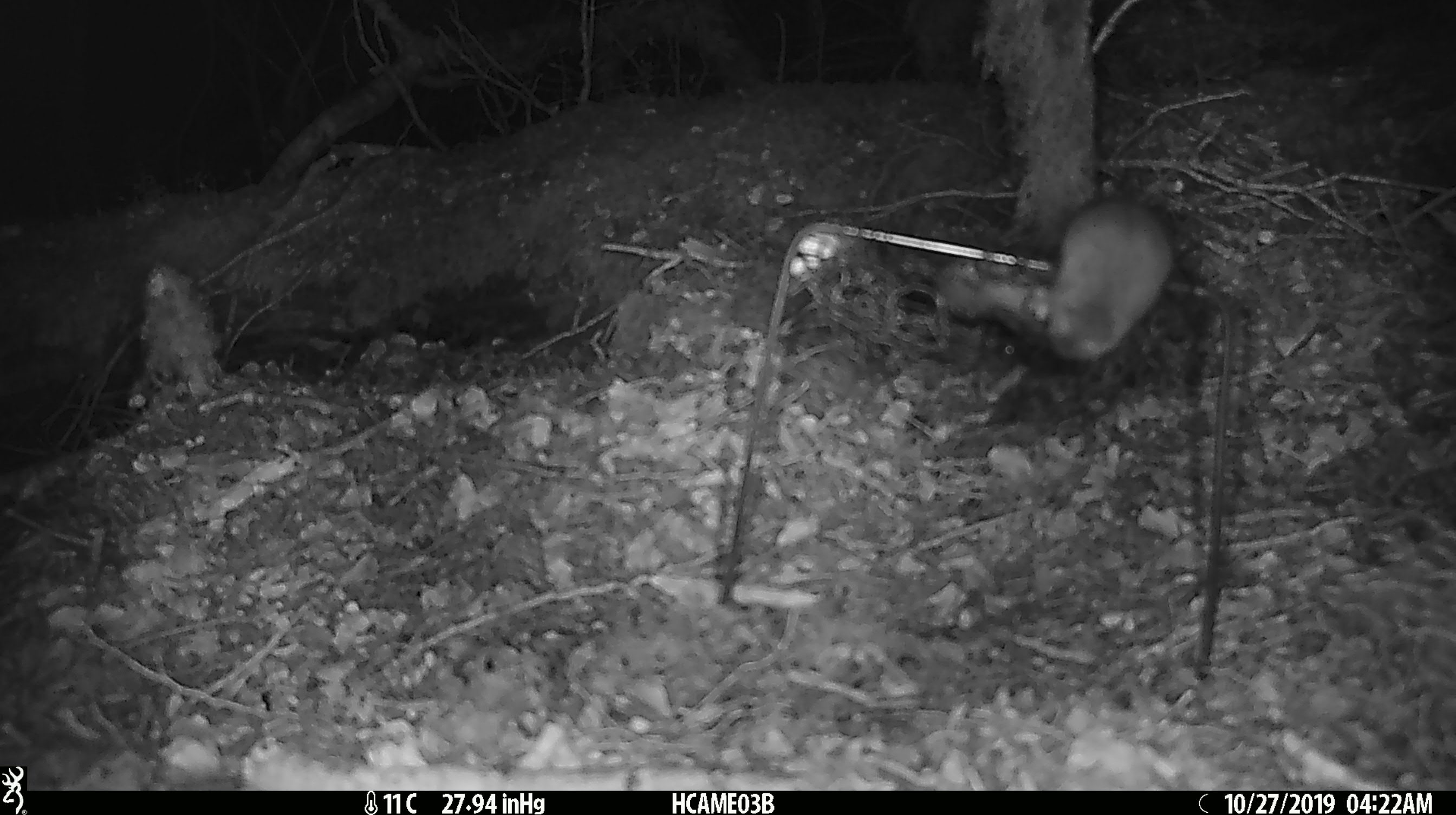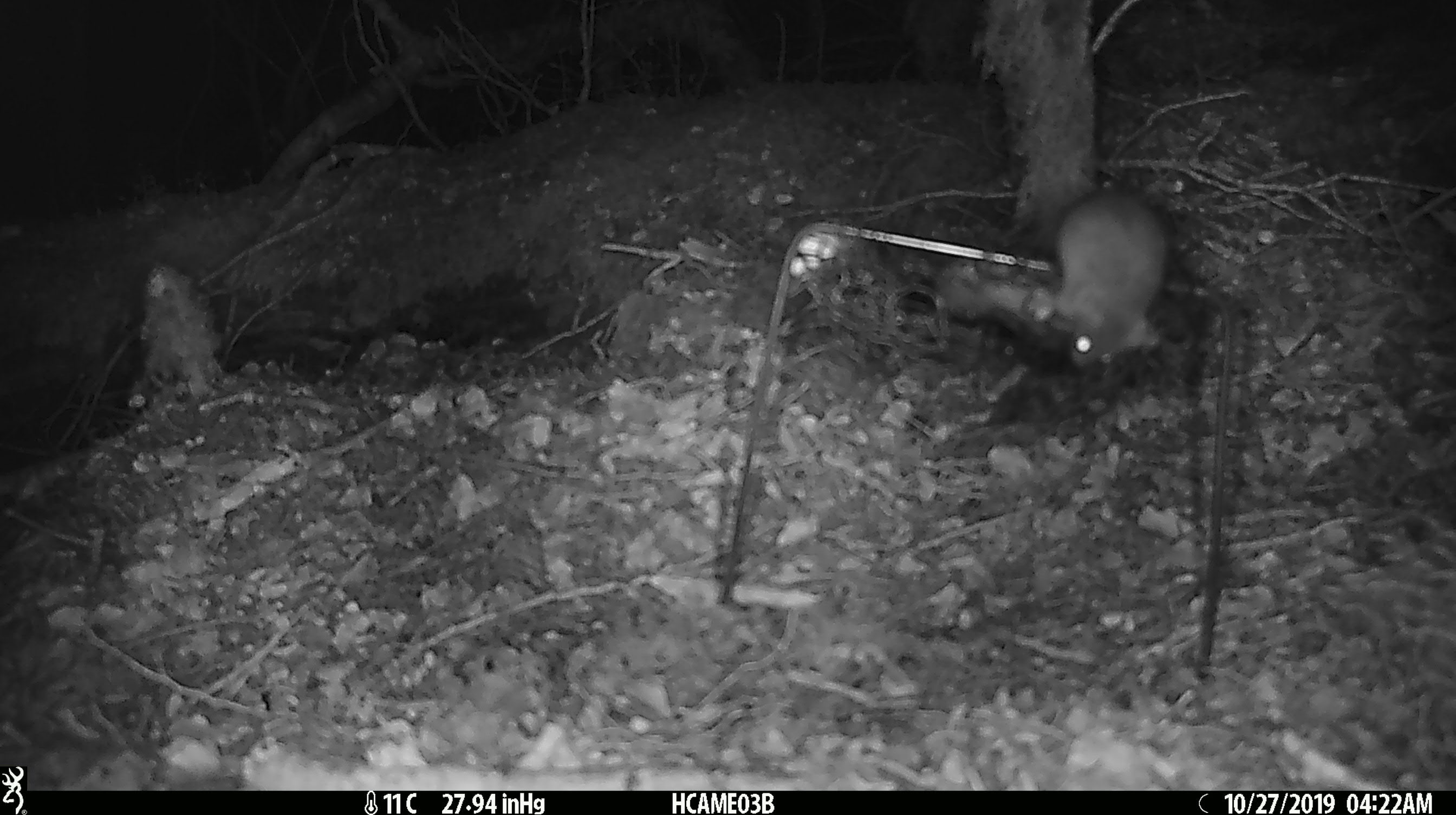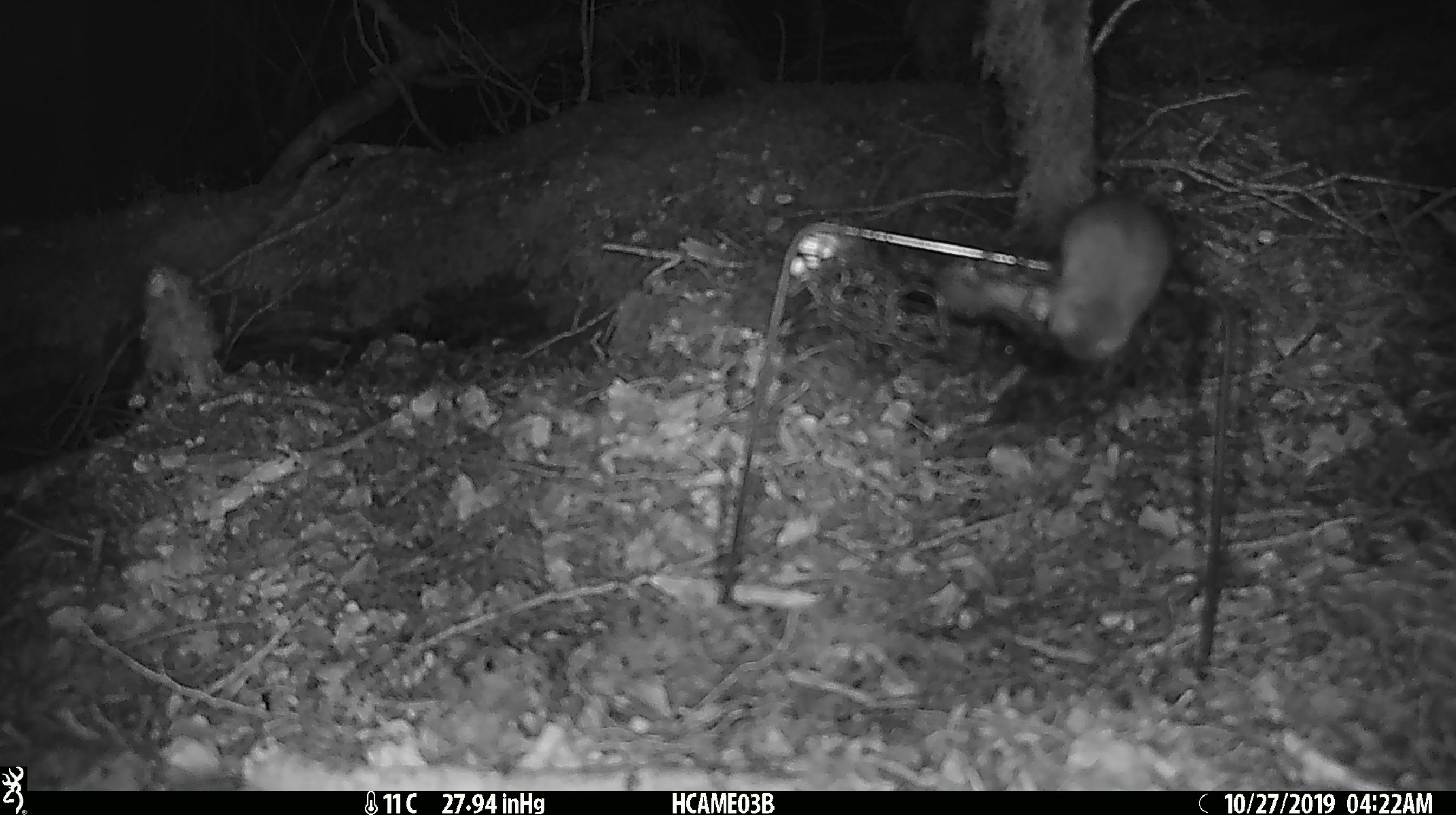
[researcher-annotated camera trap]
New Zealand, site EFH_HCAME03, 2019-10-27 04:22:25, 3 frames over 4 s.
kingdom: Animalia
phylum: Chordata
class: Mammalia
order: Rodentia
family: Muridae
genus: Mus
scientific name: Mus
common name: mouse